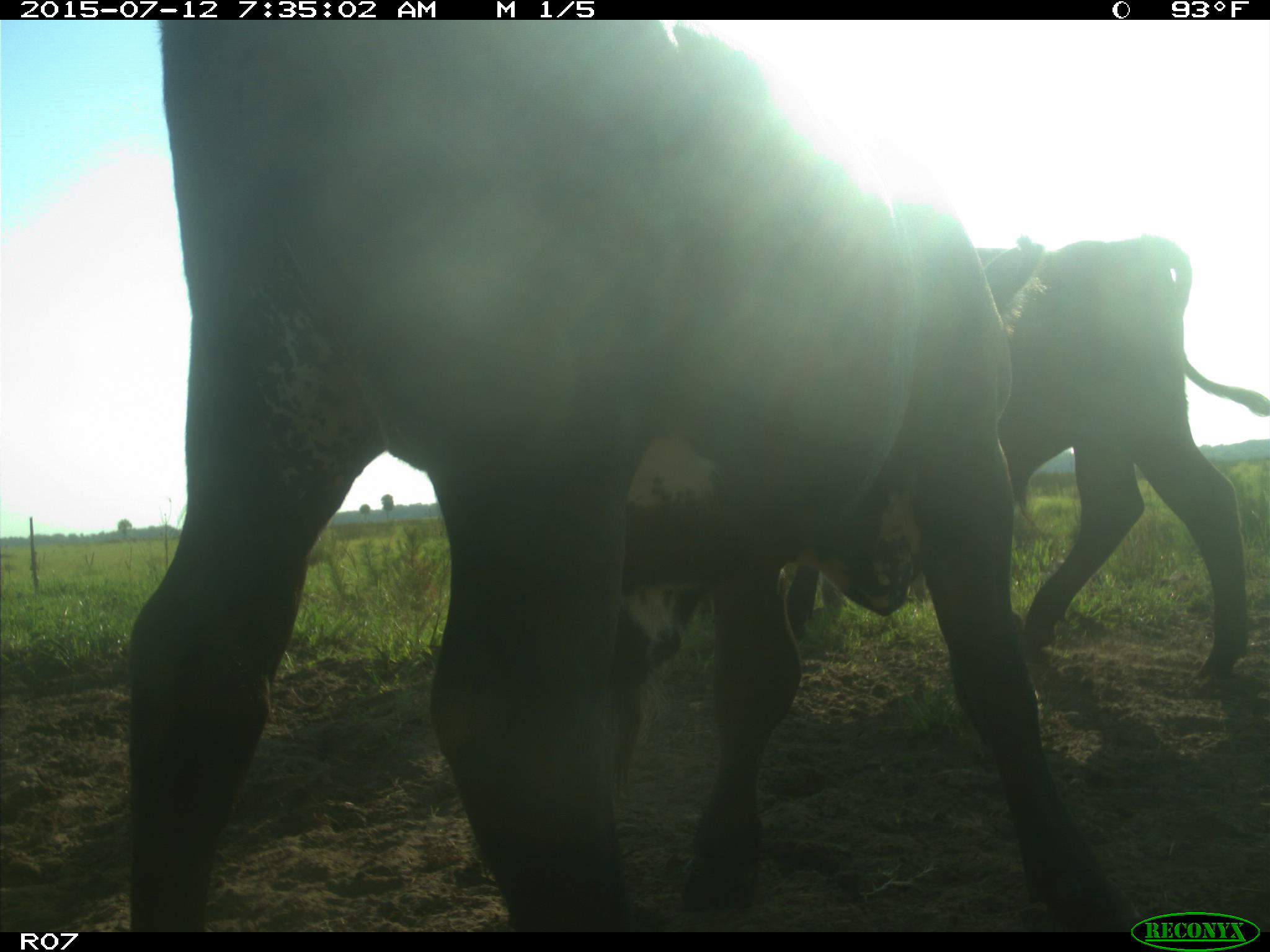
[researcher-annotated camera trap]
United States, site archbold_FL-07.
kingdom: Animalia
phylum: Chordata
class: Mammalia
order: Artiodactyla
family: Bovidae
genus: Bos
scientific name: Bos taurus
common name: domestic cow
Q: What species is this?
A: Bos taurus (domestic cow).